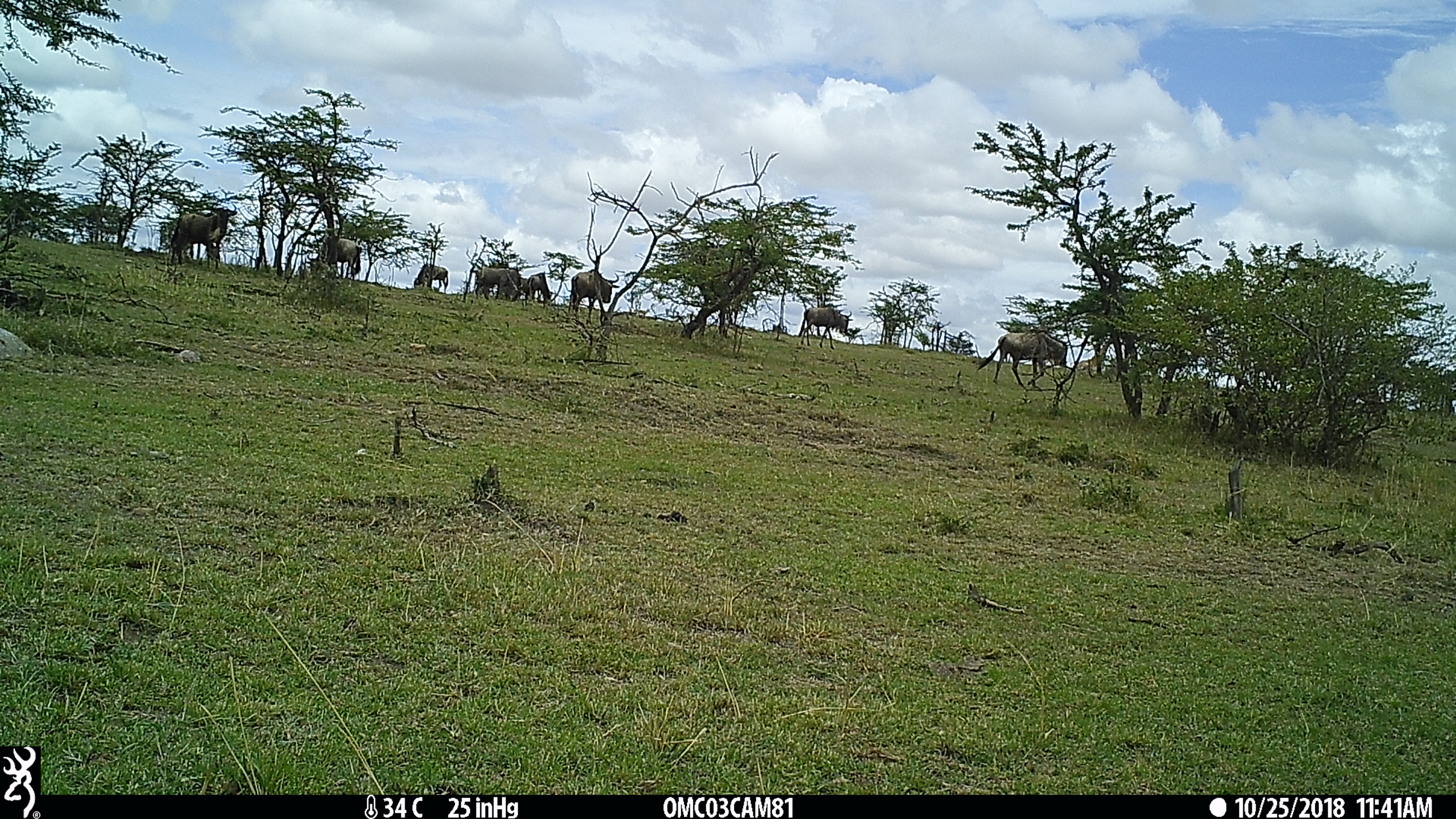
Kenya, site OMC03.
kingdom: Animalia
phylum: Chordata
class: Mammalia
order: Artiodactyla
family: Bovidae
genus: Connochaetes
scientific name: Connochaetes taurinus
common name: blue wildebeest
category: wildebeest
Wildebeest (blue wildebeest) (Connochaetes taurinus).